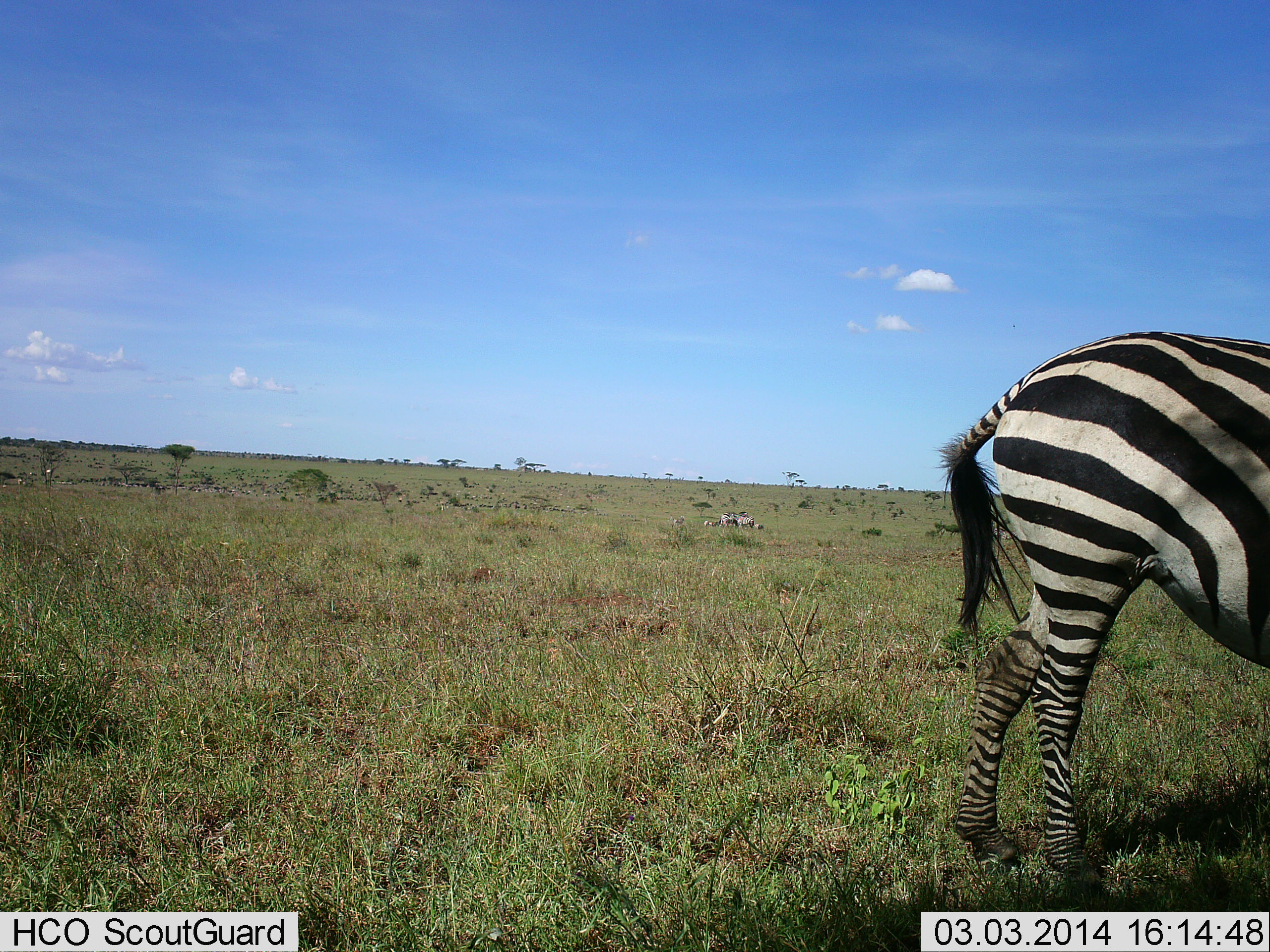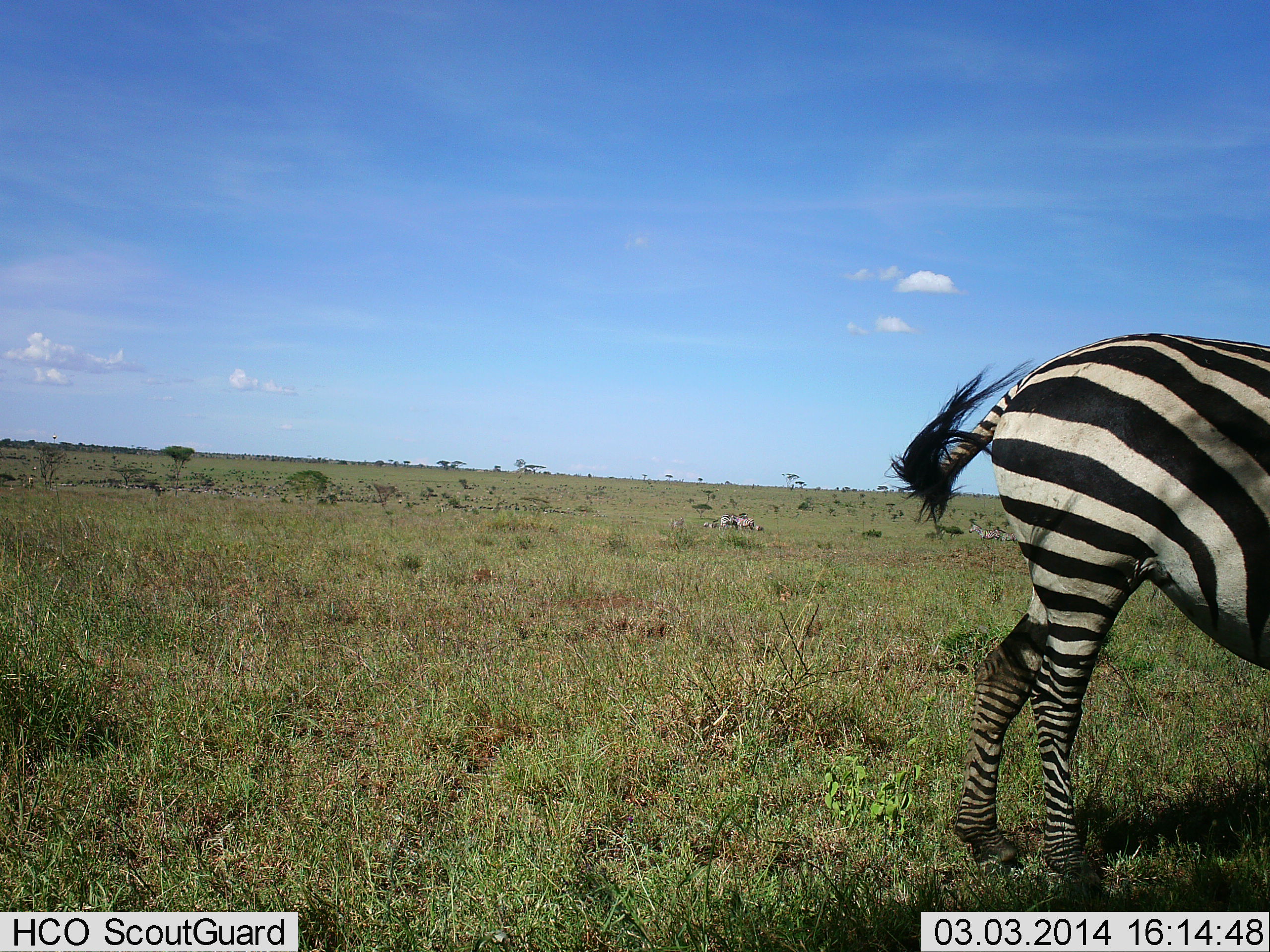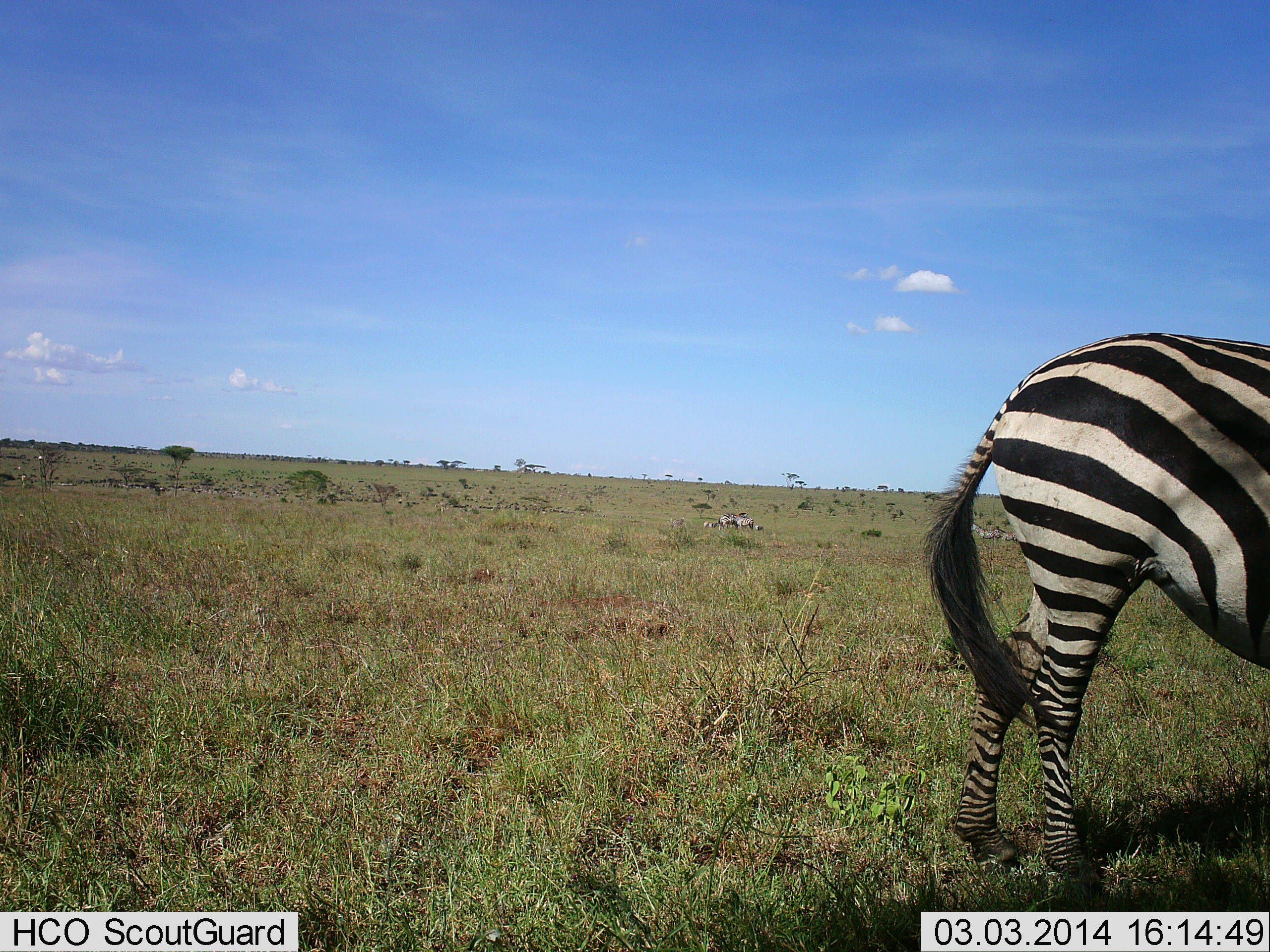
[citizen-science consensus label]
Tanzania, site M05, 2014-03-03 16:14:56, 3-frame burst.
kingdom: Animalia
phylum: Chordata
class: Mammalia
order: Perissodactyla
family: Equidae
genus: Equus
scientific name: Equus quagga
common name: plains zebra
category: zebra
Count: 1.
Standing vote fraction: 80%.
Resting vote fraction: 0%.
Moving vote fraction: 0%.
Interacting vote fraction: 0%.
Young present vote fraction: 10%.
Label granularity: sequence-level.